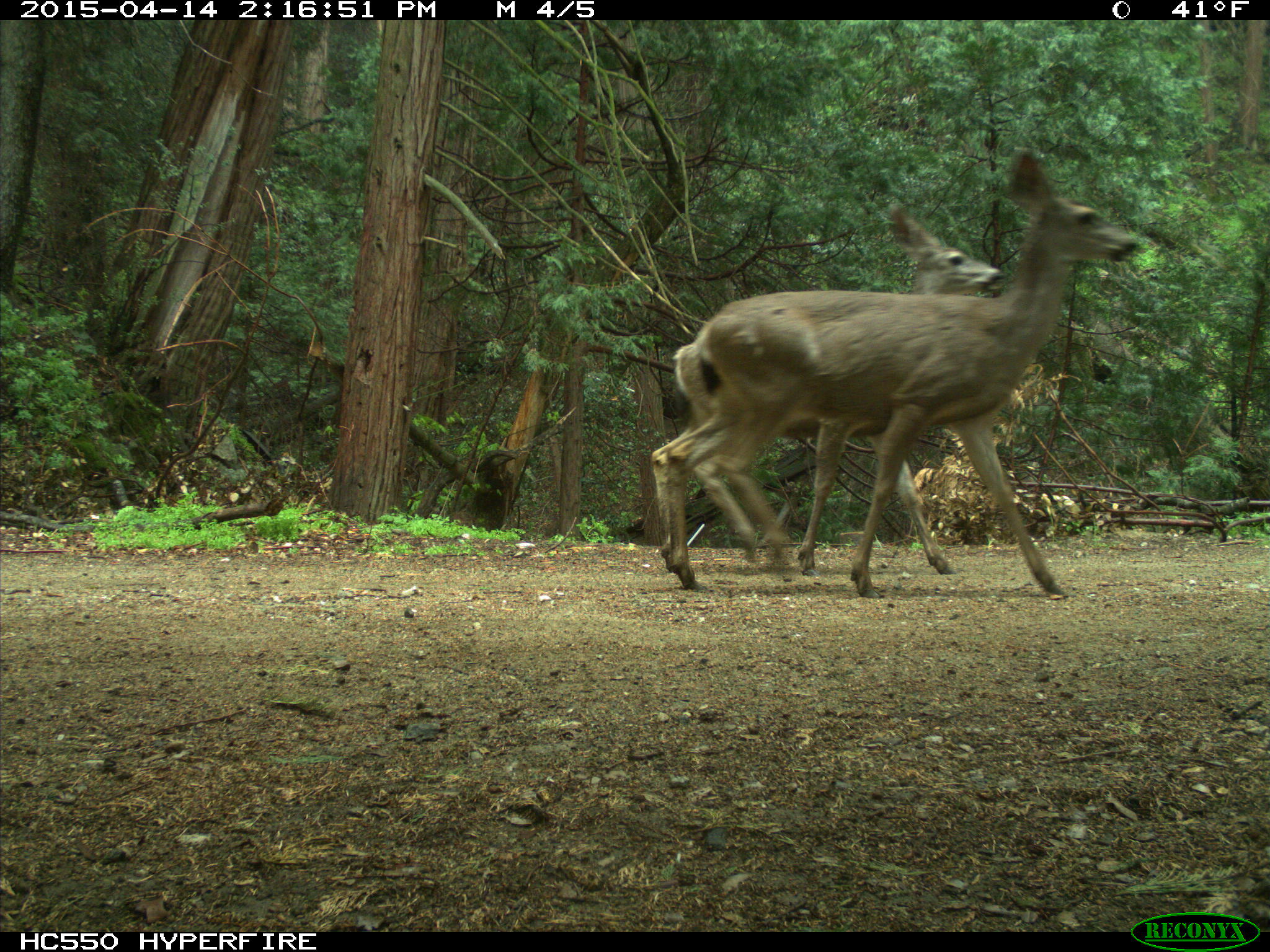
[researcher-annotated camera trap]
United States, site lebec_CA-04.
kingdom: Animalia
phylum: Chordata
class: Mammalia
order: Artiodactyla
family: Cervidae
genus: Odocoileus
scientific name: Odocoileus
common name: deer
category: unidentified deer